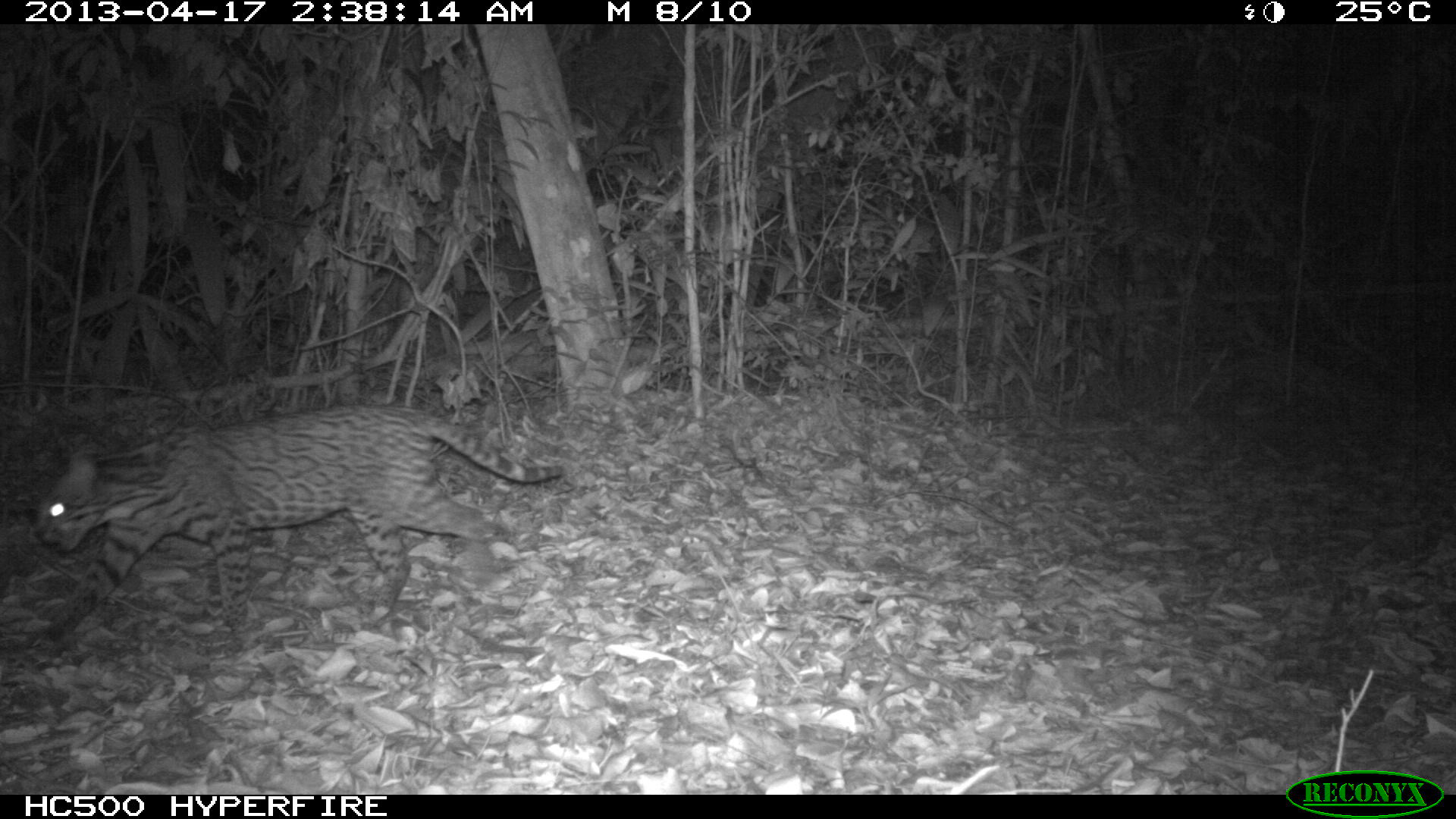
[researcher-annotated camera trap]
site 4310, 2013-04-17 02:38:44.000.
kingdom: Animalia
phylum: Chordata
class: Mammalia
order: Carnivora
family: Felidae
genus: Leopardus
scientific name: Leopardus pardalis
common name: ocelot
Leopardus pardalis (ocelot), count 1.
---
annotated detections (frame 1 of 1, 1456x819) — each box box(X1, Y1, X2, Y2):
leopardus pardalis: box(5, 391, 567, 633)